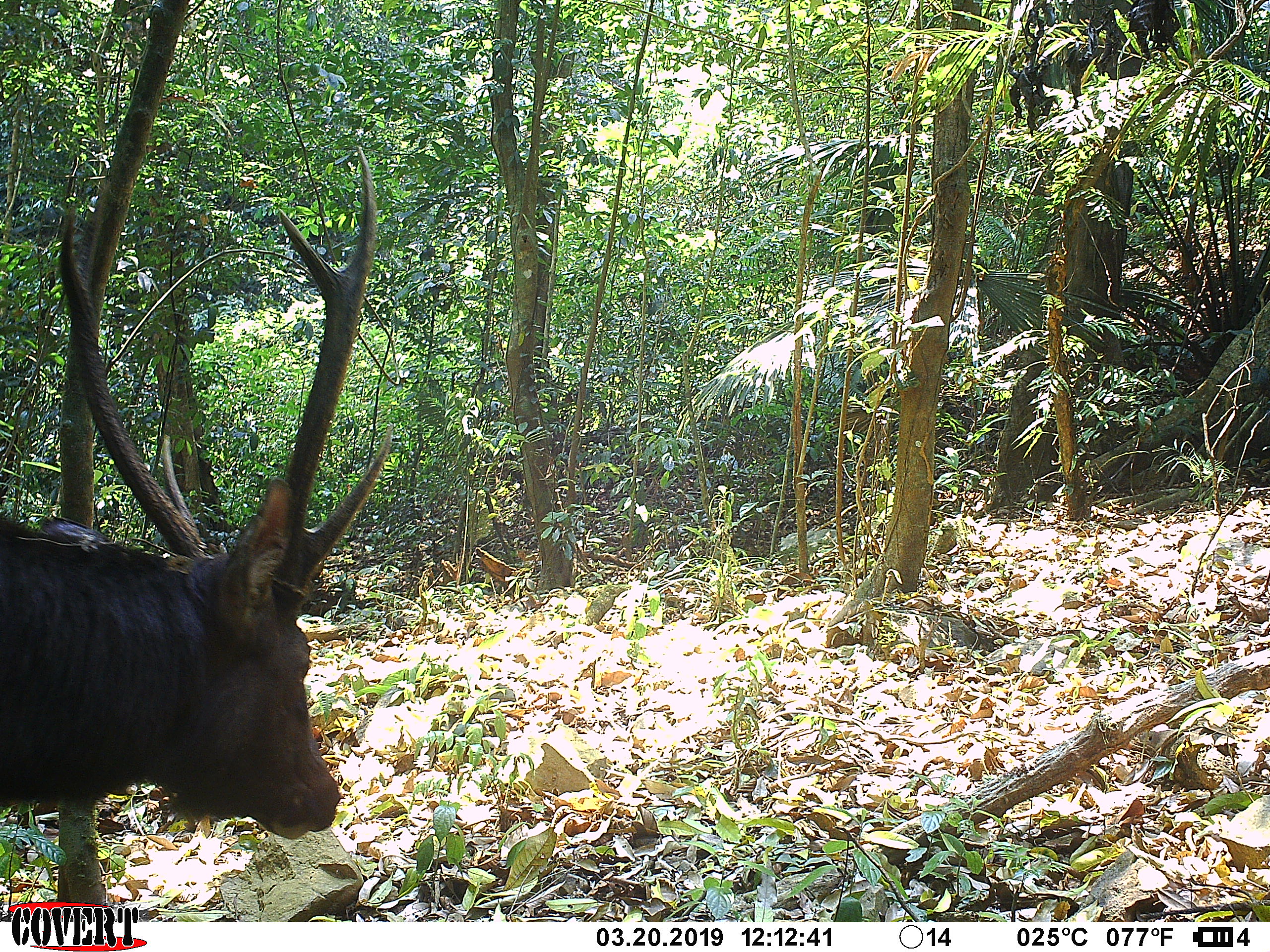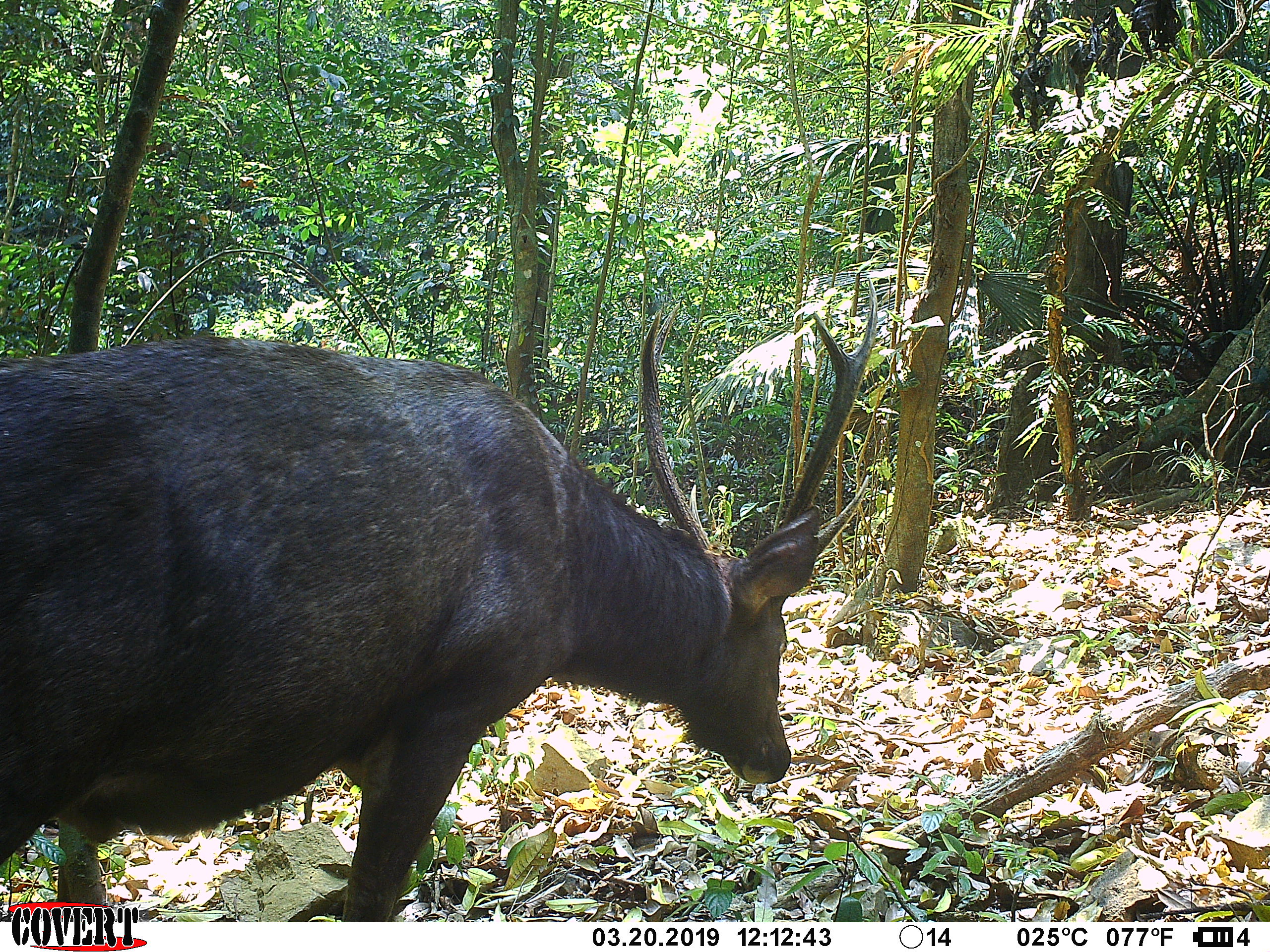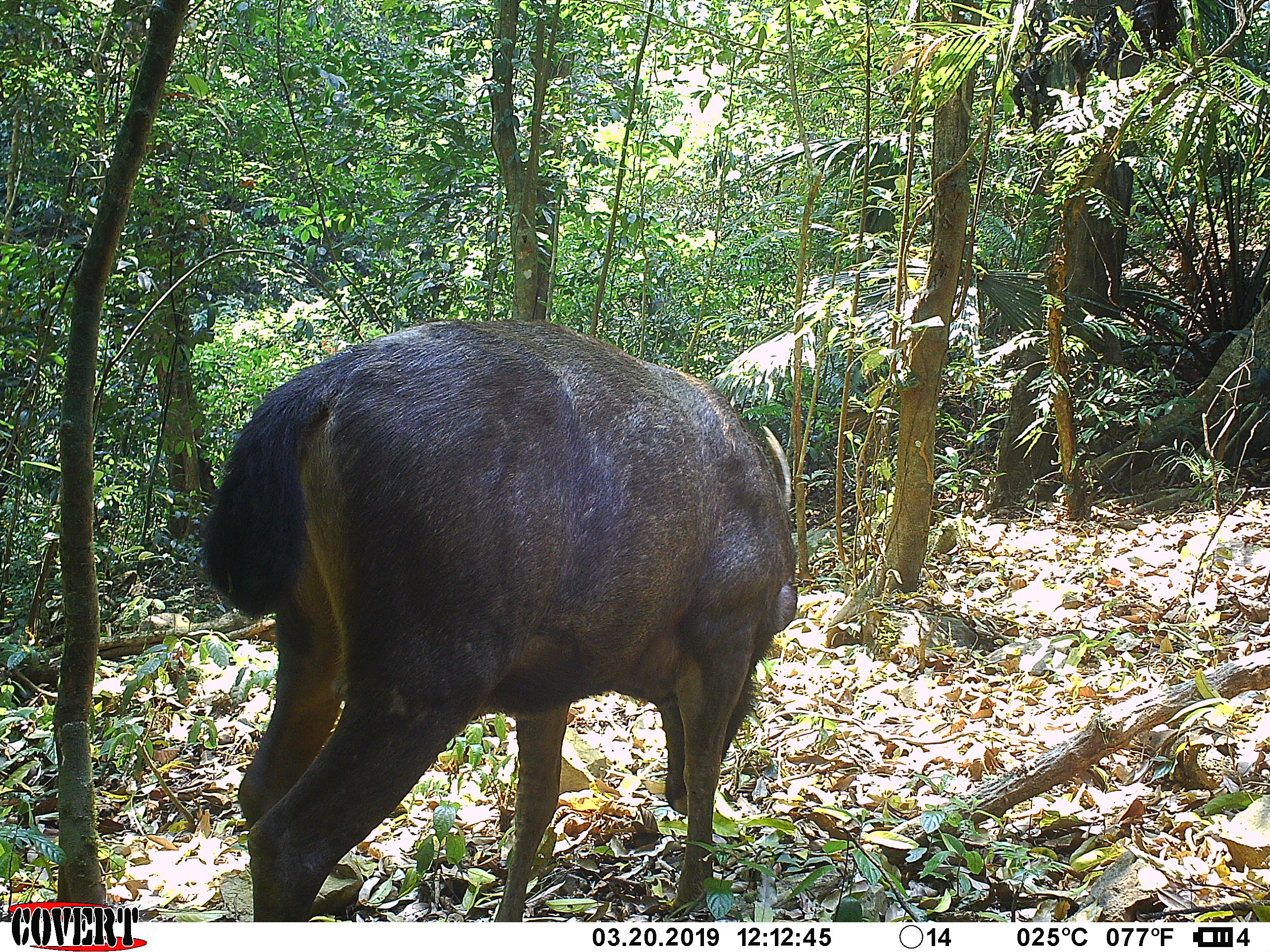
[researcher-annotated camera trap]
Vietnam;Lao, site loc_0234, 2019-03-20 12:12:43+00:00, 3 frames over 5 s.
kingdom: Animalia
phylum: Chordata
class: Mammalia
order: Artiodactyla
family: Cervidae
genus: Rusa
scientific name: Rusa unicolor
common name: sambar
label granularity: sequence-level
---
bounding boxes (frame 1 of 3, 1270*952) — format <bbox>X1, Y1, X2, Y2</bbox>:
sambar: <bbox>0, 145, 391, 840</bbox>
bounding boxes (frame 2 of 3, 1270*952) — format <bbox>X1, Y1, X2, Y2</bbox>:
sambar: <bbox>0, 277, 877, 922</bbox>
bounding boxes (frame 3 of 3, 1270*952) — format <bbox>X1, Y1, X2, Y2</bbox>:
sambar: <bbox>198, 318, 797, 922</bbox>